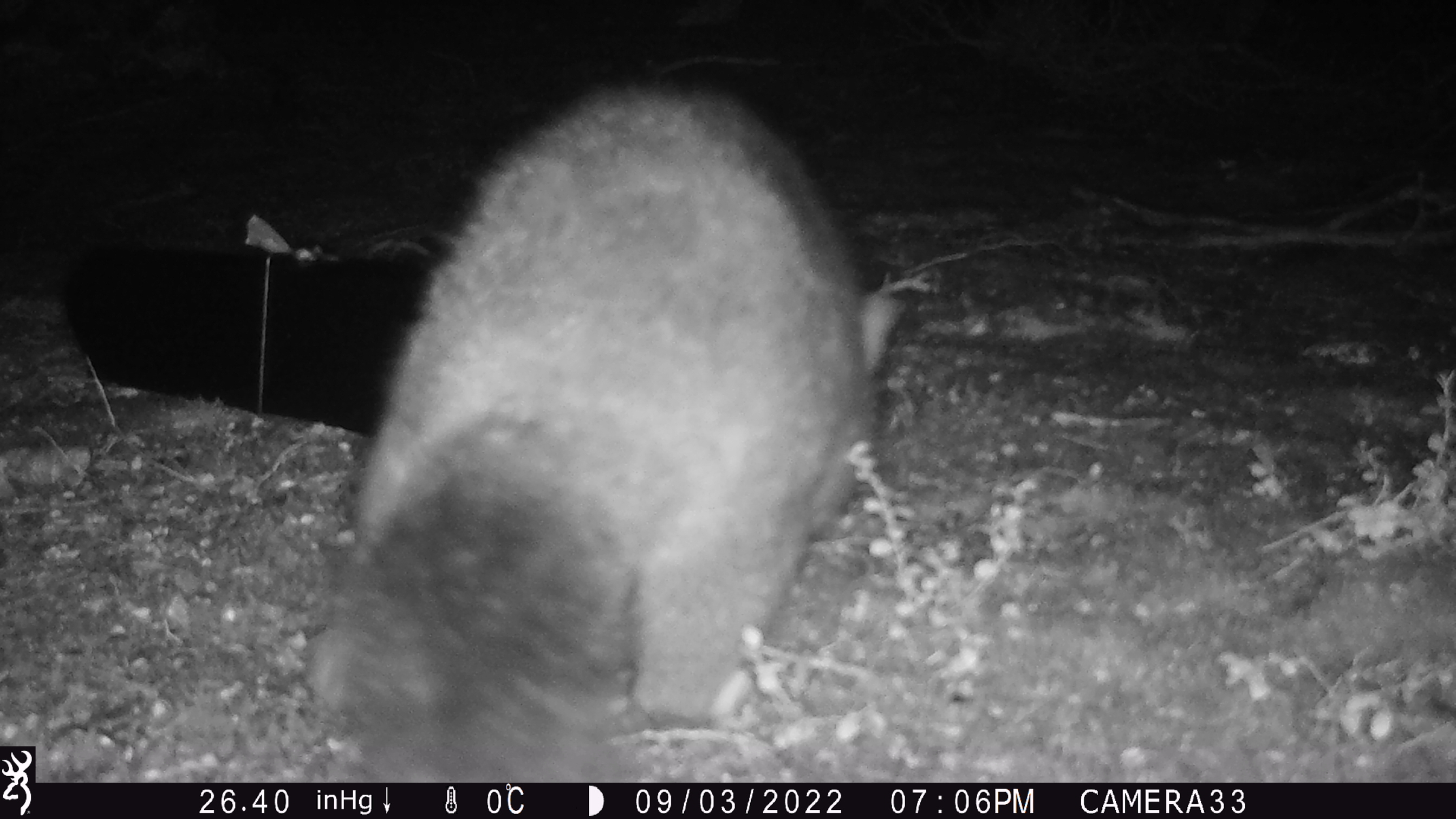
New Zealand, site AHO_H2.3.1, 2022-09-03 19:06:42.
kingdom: Animalia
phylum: Chordata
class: Mammalia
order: Diprotodontia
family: Phalangeridae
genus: Trichosurus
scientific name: Trichosurus vulpecula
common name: common brushtail possum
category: possum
Possum (common brushtail possum) (Trichosurus vulpecula).